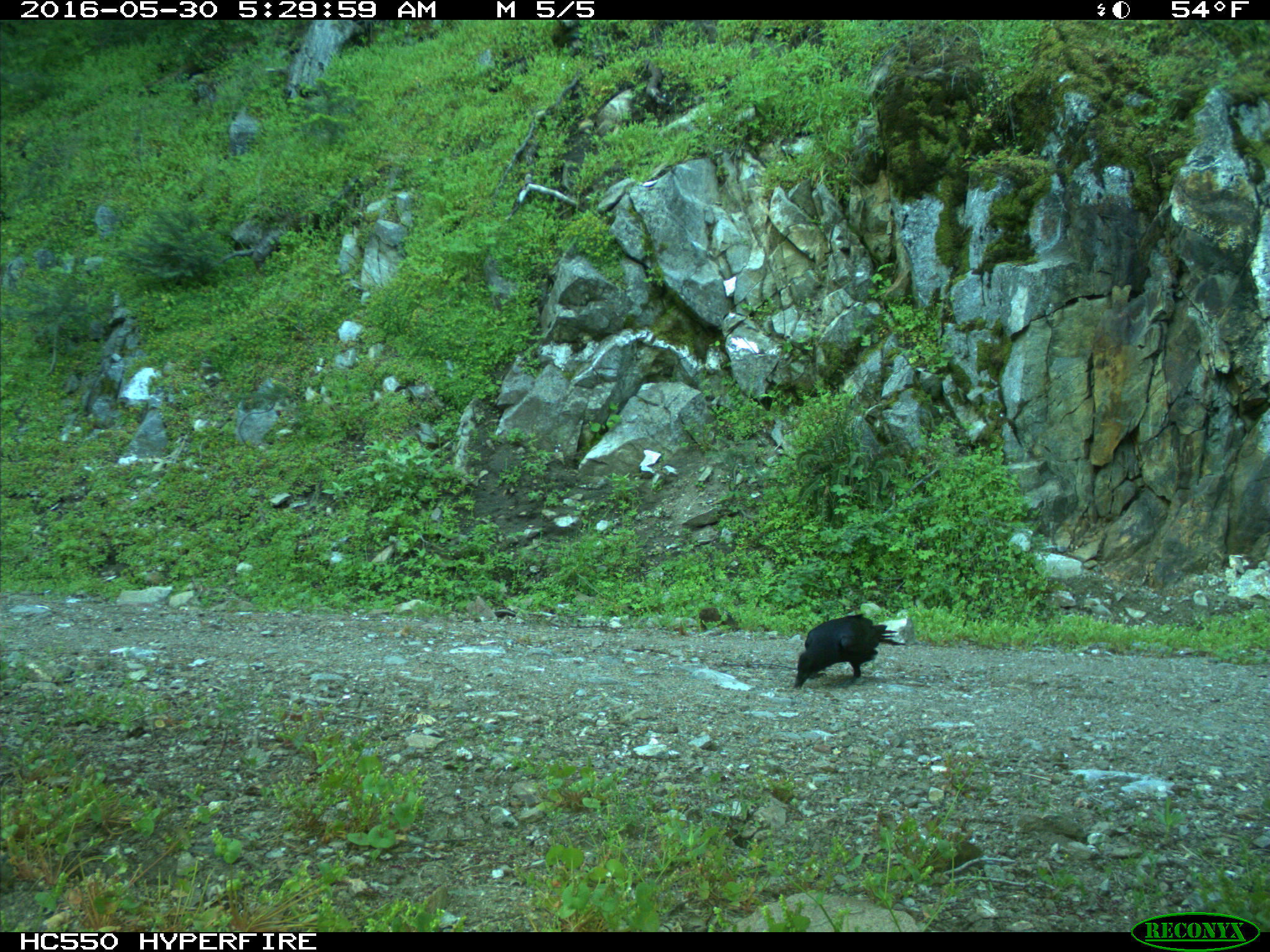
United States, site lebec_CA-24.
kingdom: Animalia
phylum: Chordata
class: Aves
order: Passeriformes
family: Corvidae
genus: Corvus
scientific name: Corvus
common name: crows and ravens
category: unidentified corvus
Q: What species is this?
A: Unidentified corvus (crows and ravens) (Corvus).